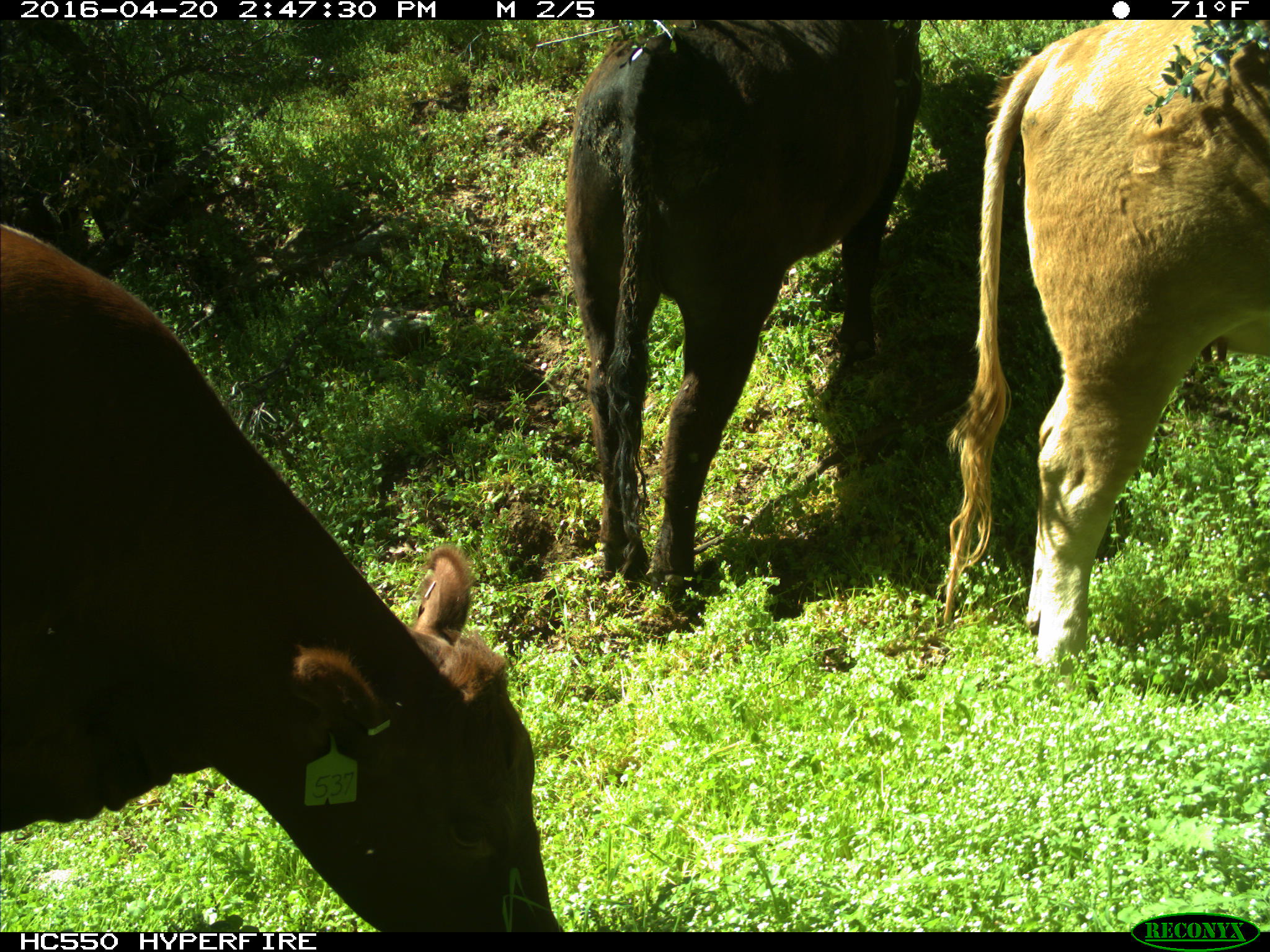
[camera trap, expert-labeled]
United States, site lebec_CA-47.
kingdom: Animalia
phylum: Chordata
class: Mammalia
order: Artiodactyla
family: Bovidae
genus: Bos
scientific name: Bos taurus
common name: domestic cow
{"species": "Bos taurus (domestic cow)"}